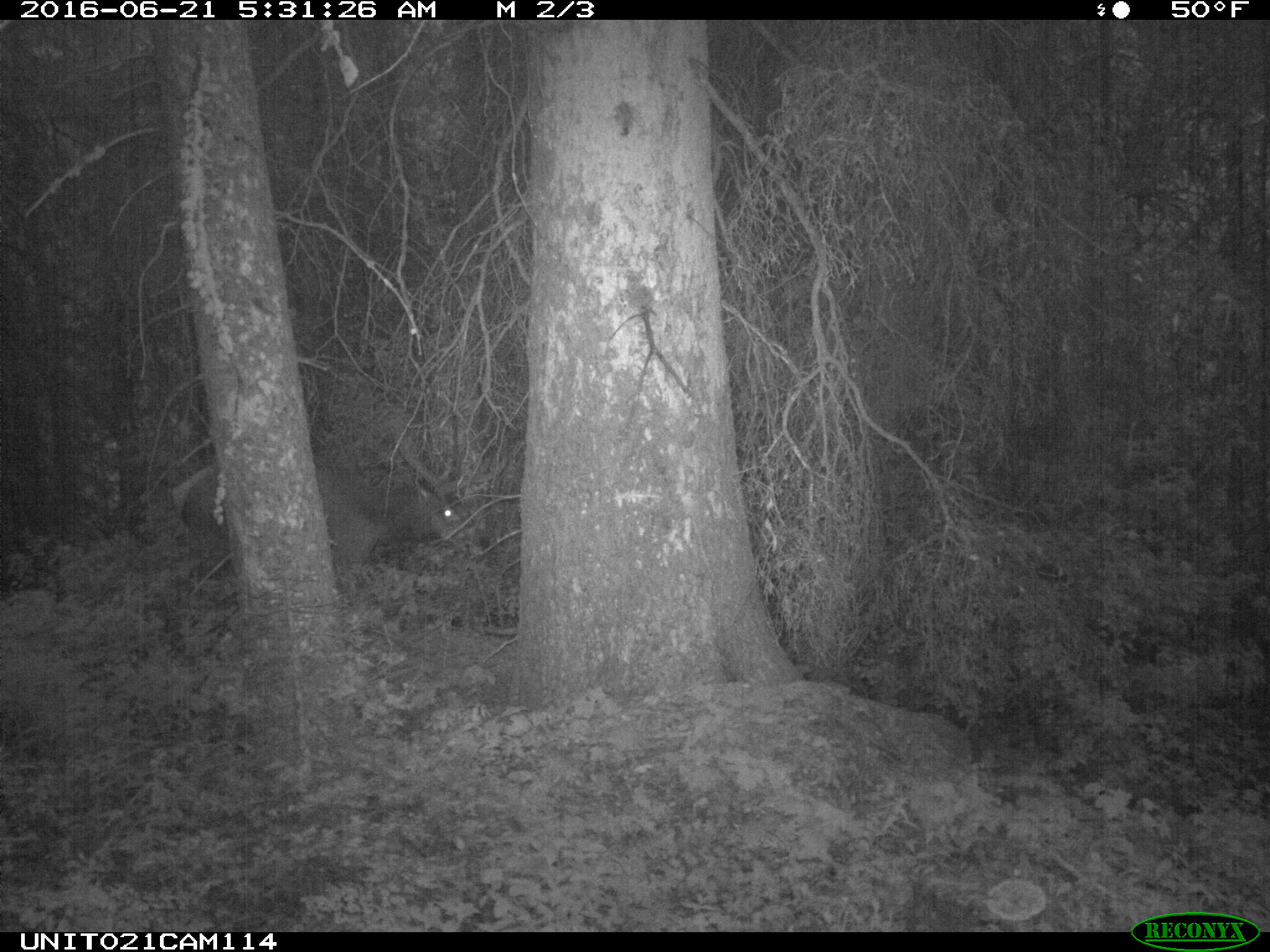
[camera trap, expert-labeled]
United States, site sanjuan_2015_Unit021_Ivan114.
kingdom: Animalia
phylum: Chordata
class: Mammalia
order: Artiodactyla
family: Cervidae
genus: Cervus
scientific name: Cervus elaphus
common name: red deer